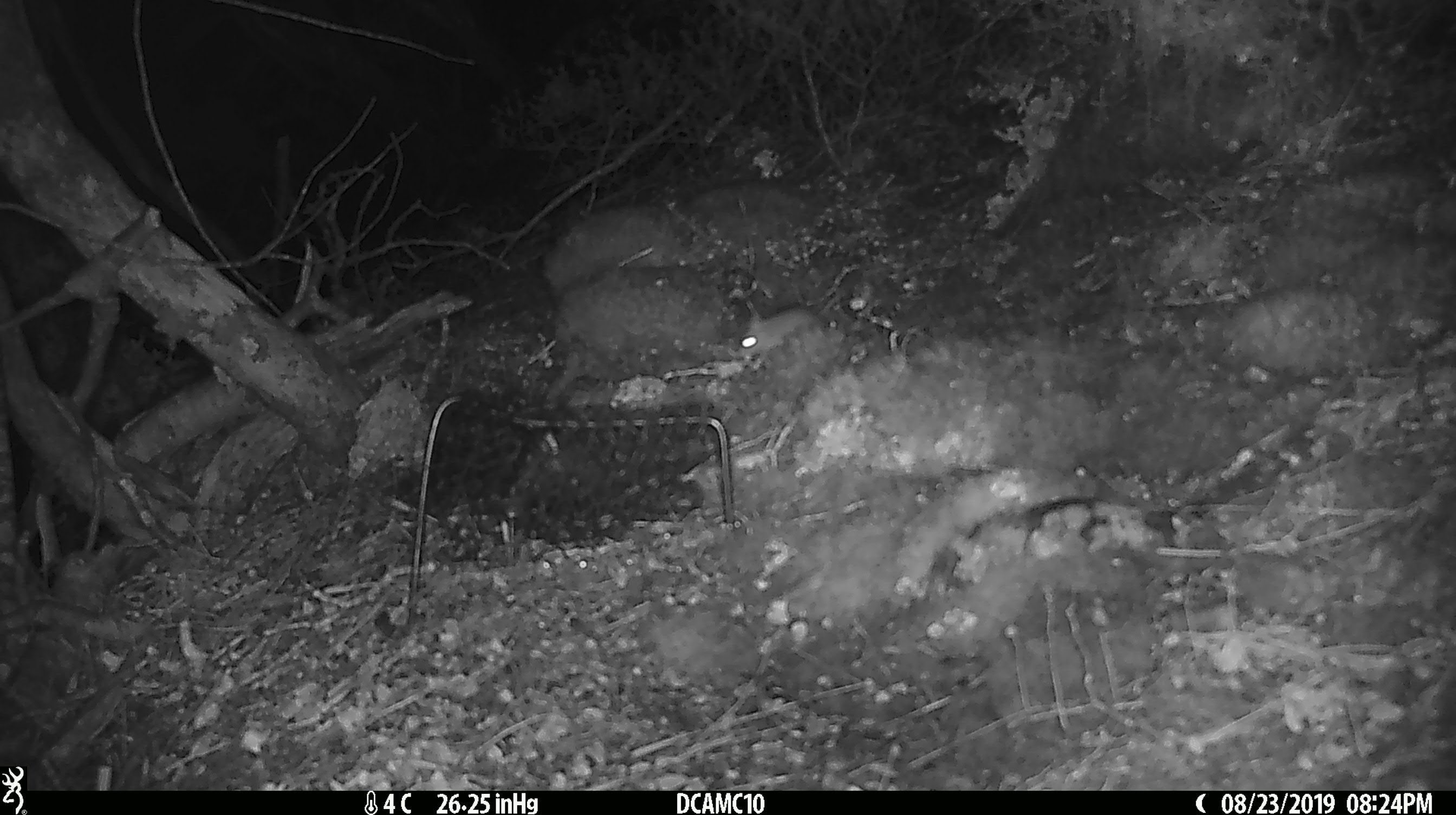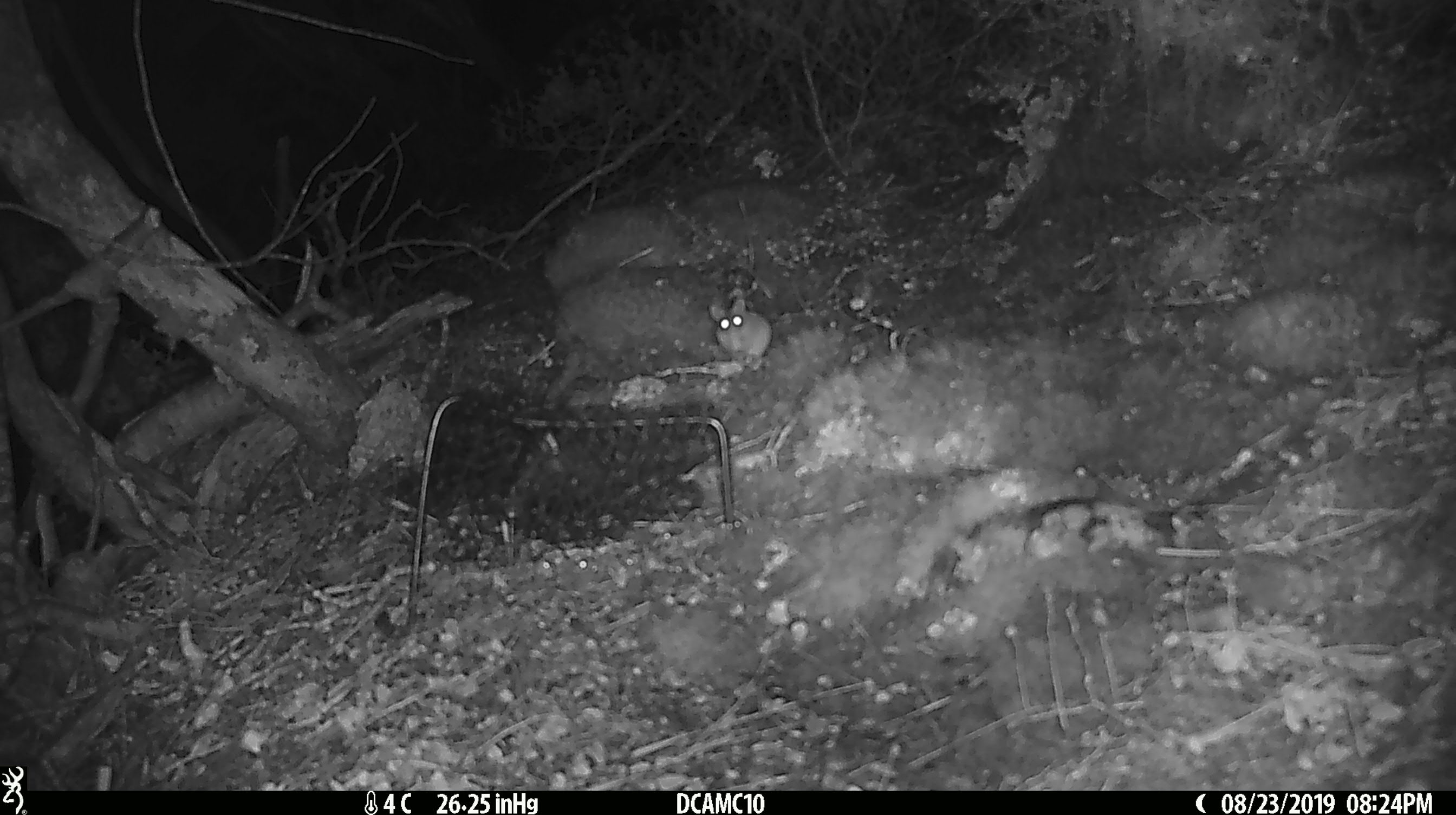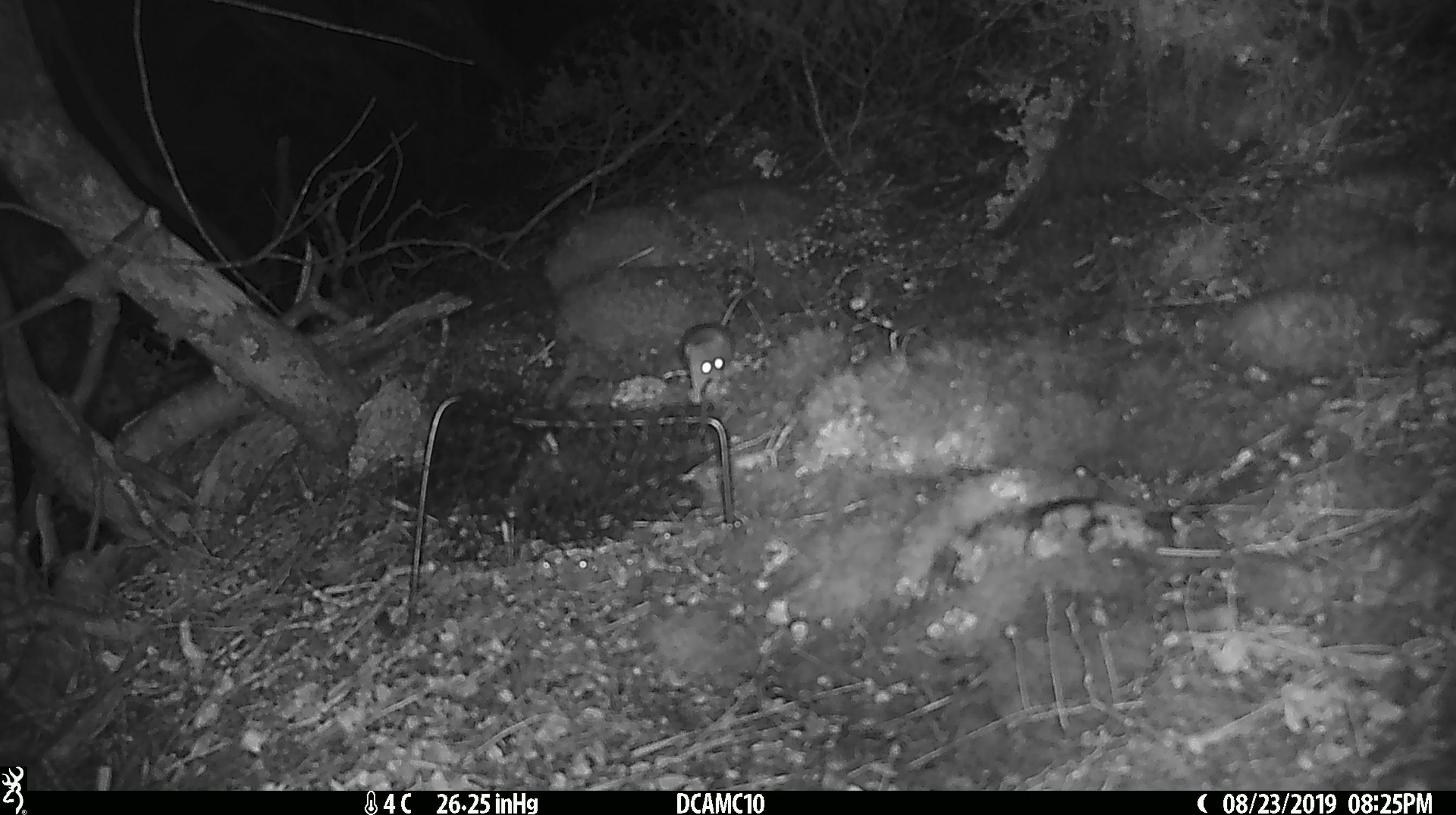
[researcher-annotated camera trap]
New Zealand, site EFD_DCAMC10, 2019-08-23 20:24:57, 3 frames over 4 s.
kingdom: Animalia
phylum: Chordata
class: Mammalia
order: Rodentia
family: Muridae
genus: Mus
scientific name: Mus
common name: mouse